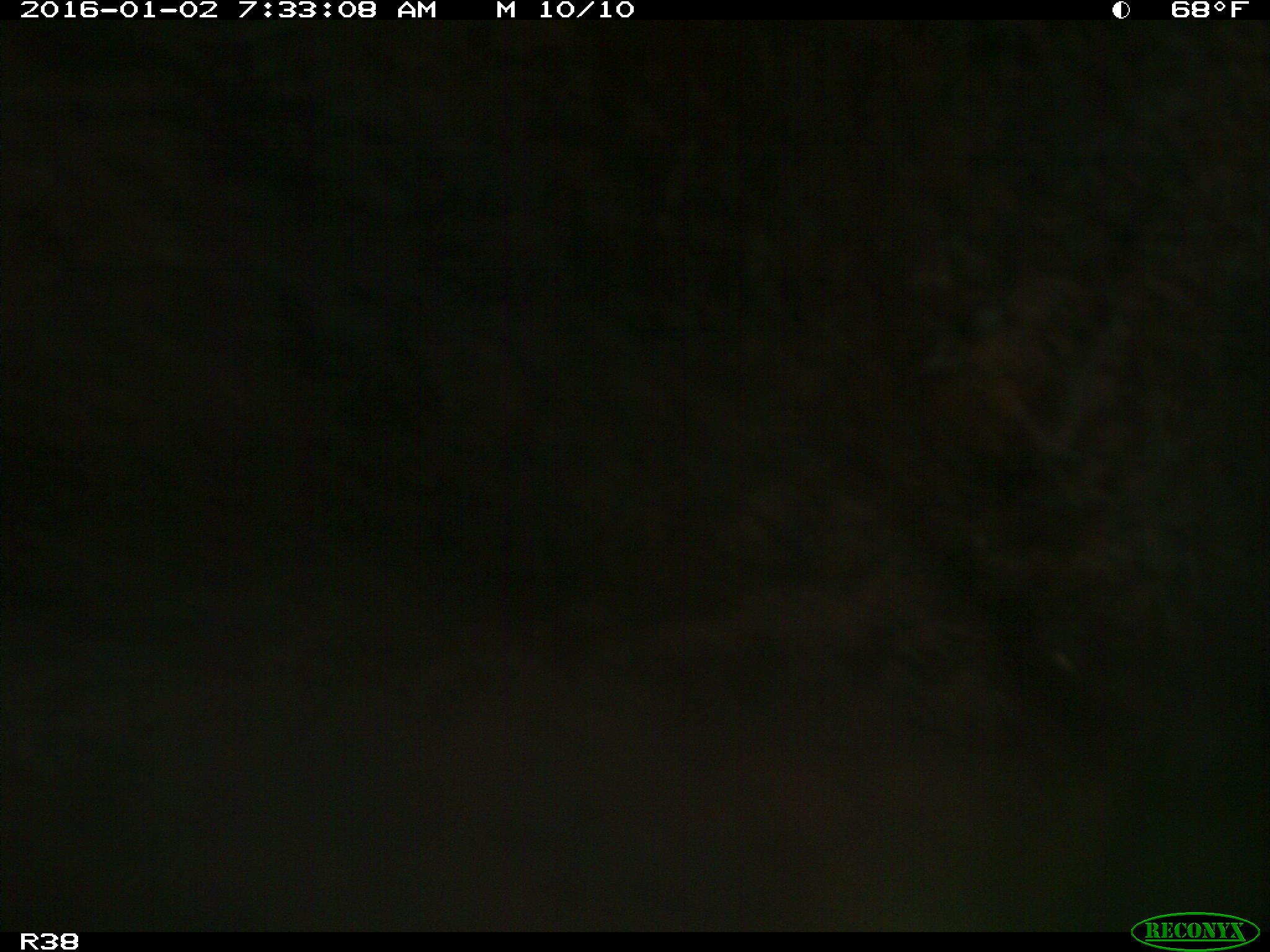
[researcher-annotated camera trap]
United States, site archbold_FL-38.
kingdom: Animalia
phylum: Chordata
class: Mammalia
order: Artiodactyla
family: Bovidae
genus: Bos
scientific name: Bos taurus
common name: domestic cow